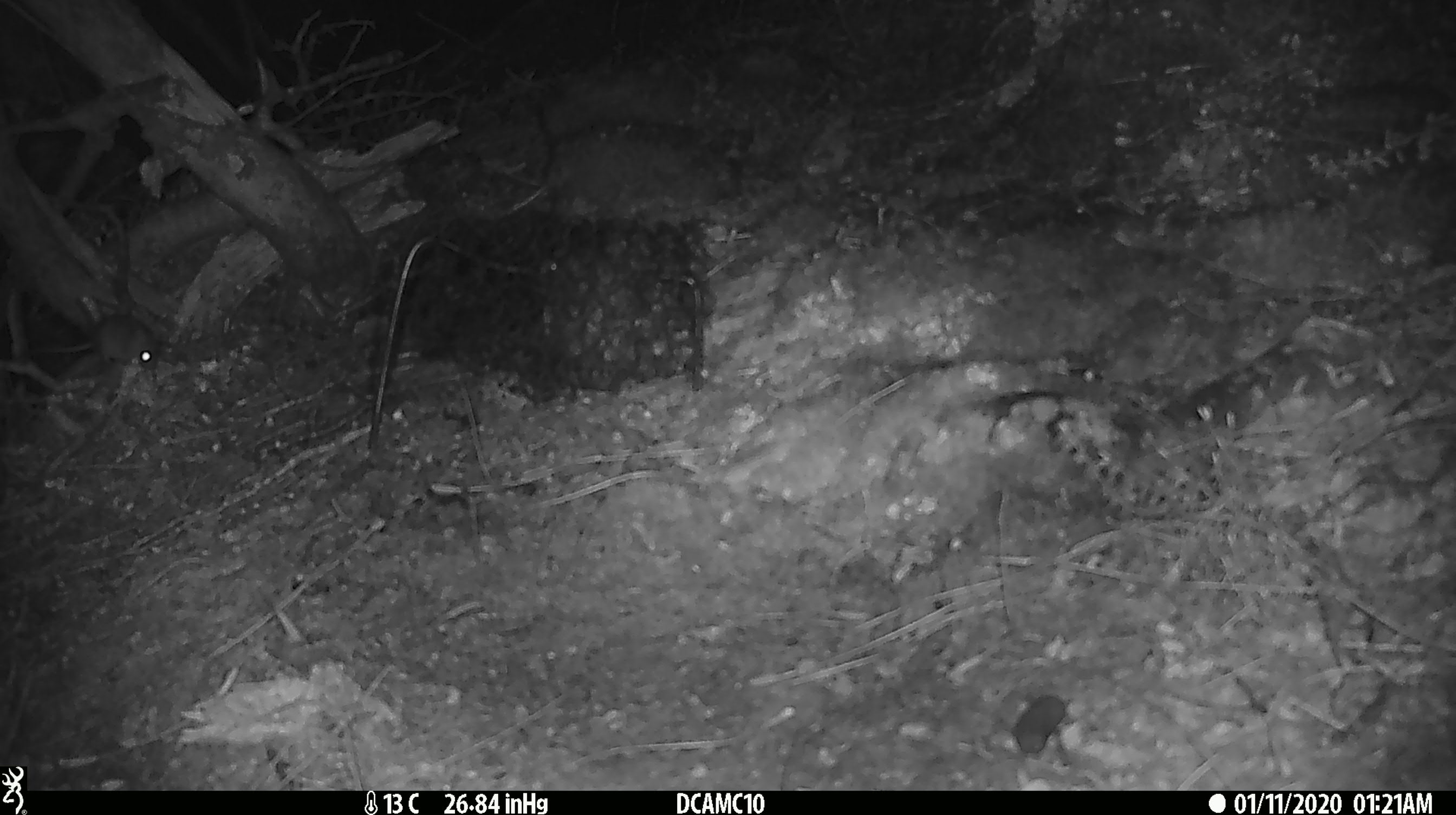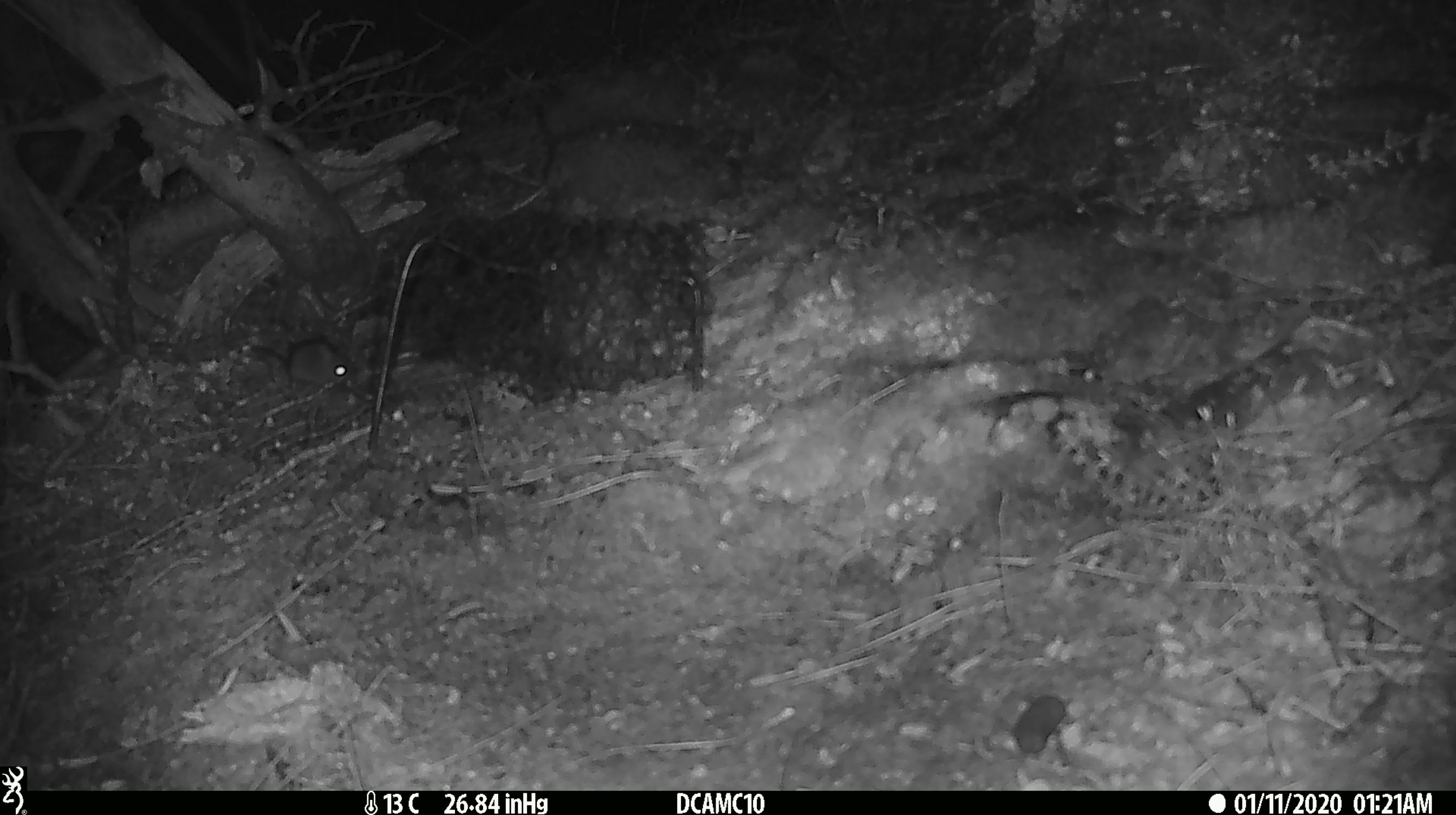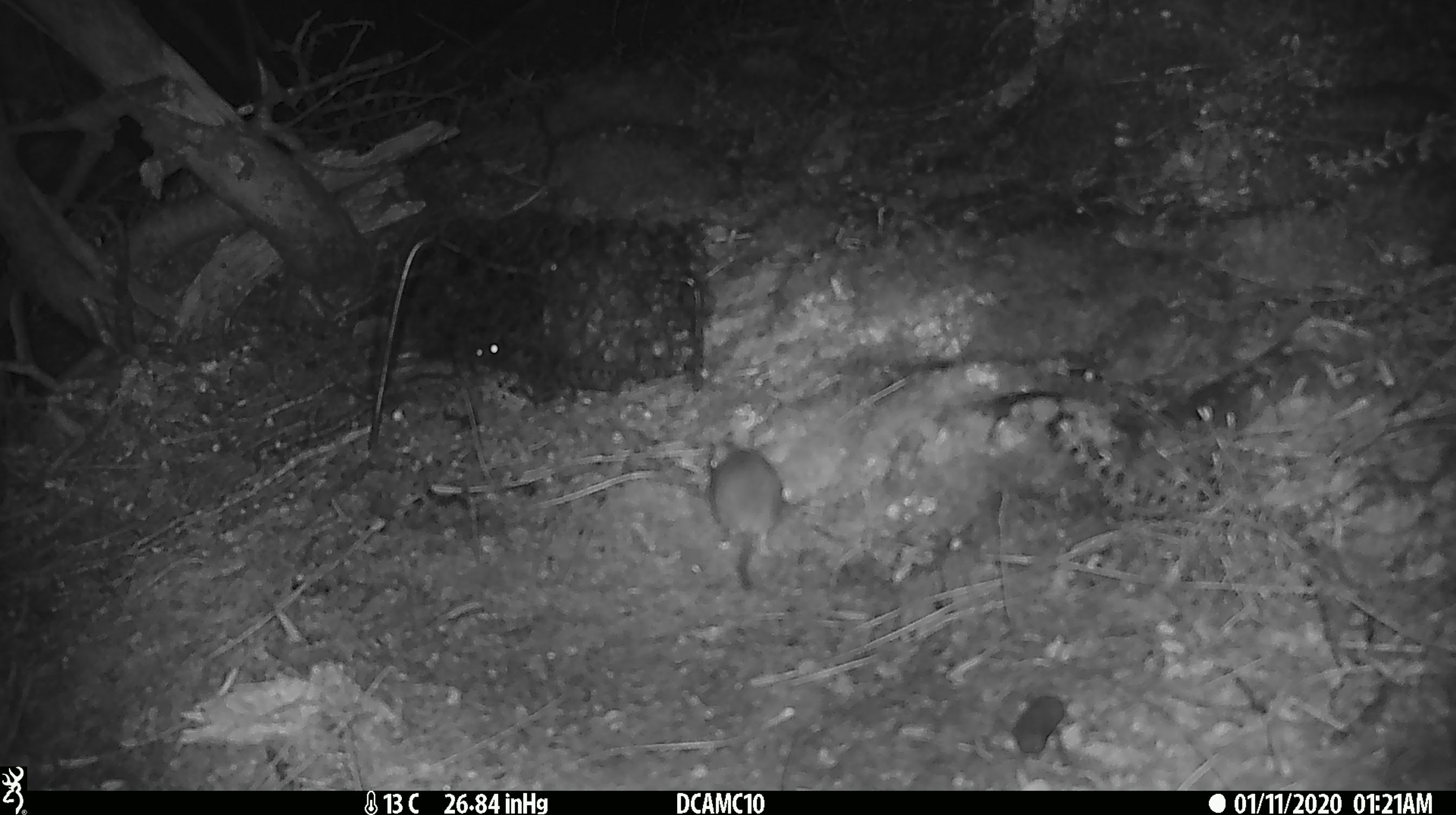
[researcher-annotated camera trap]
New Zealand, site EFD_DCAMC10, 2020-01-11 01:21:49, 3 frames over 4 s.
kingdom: Animalia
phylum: Chordata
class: Mammalia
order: Rodentia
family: Muridae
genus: Mus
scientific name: Mus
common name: mouse